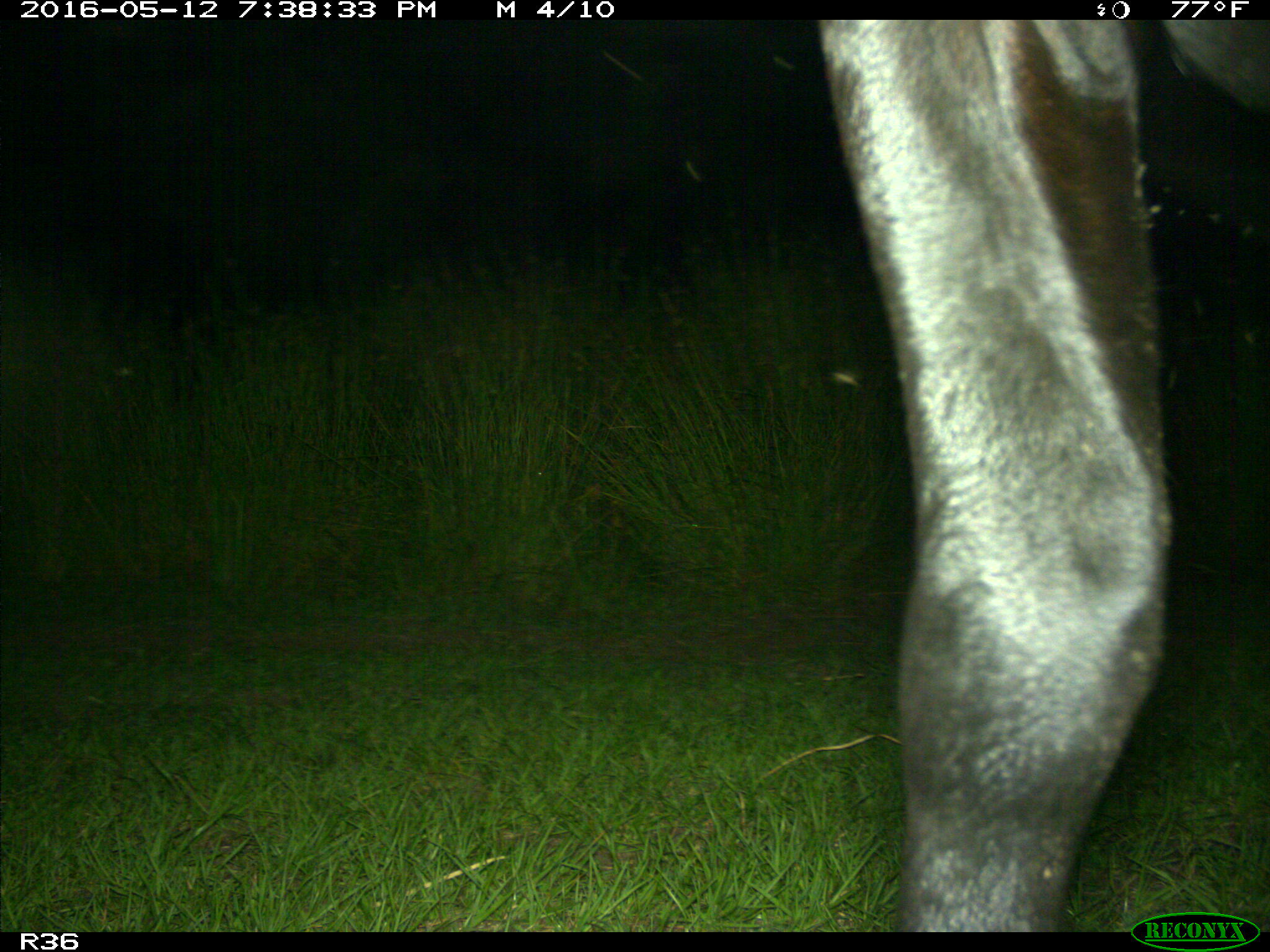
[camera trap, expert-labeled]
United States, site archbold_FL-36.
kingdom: Animalia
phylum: Chordata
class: Mammalia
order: Artiodactyla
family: Bovidae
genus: Bos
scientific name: Bos taurus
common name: domestic cow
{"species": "Bos taurus (domestic cow)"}